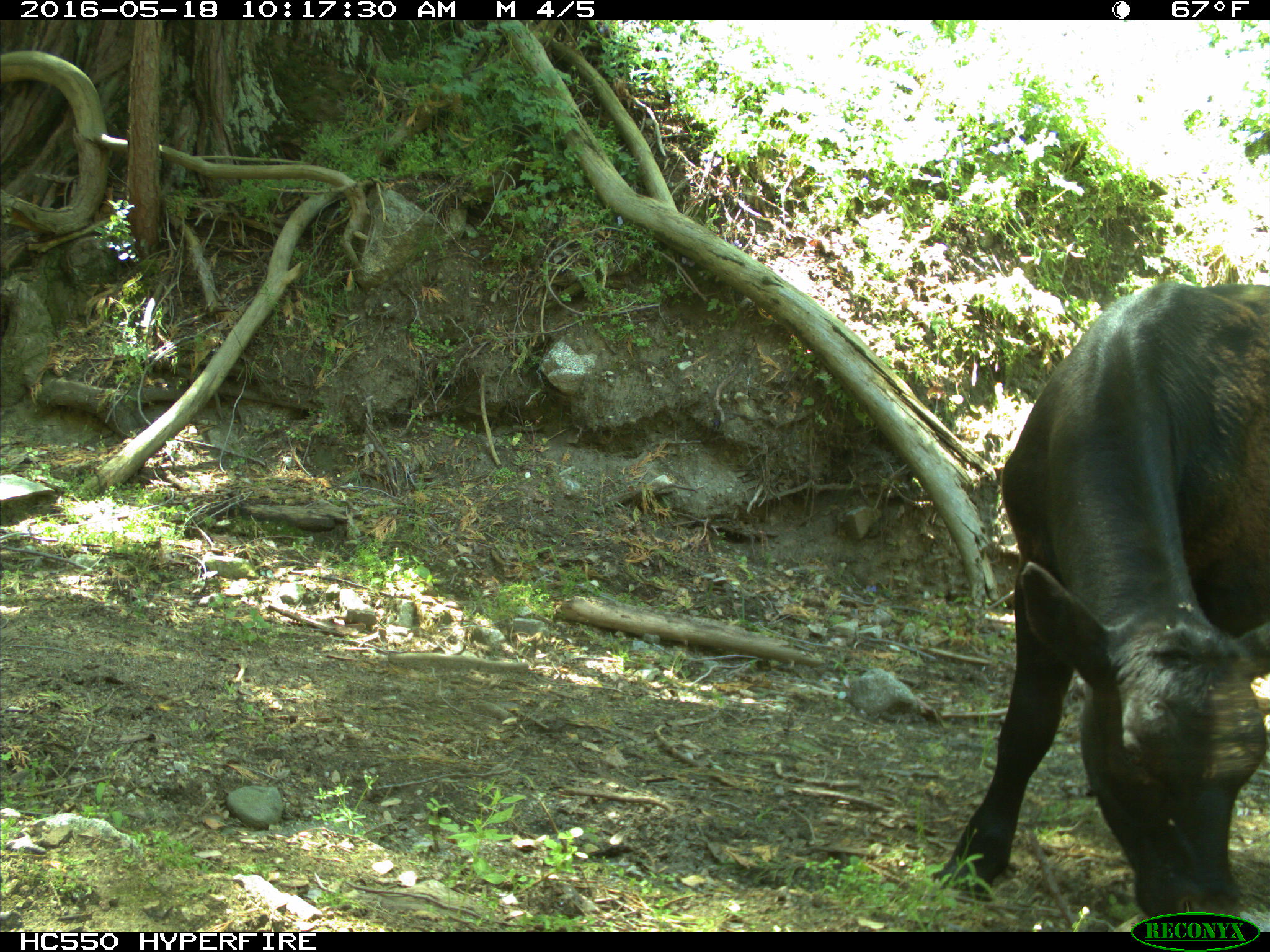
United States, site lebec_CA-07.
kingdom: Animalia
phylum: Chordata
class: Mammalia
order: Artiodactyla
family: Bovidae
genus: Bos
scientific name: Bos taurus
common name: domestic cow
Bos taurus (domestic cow).